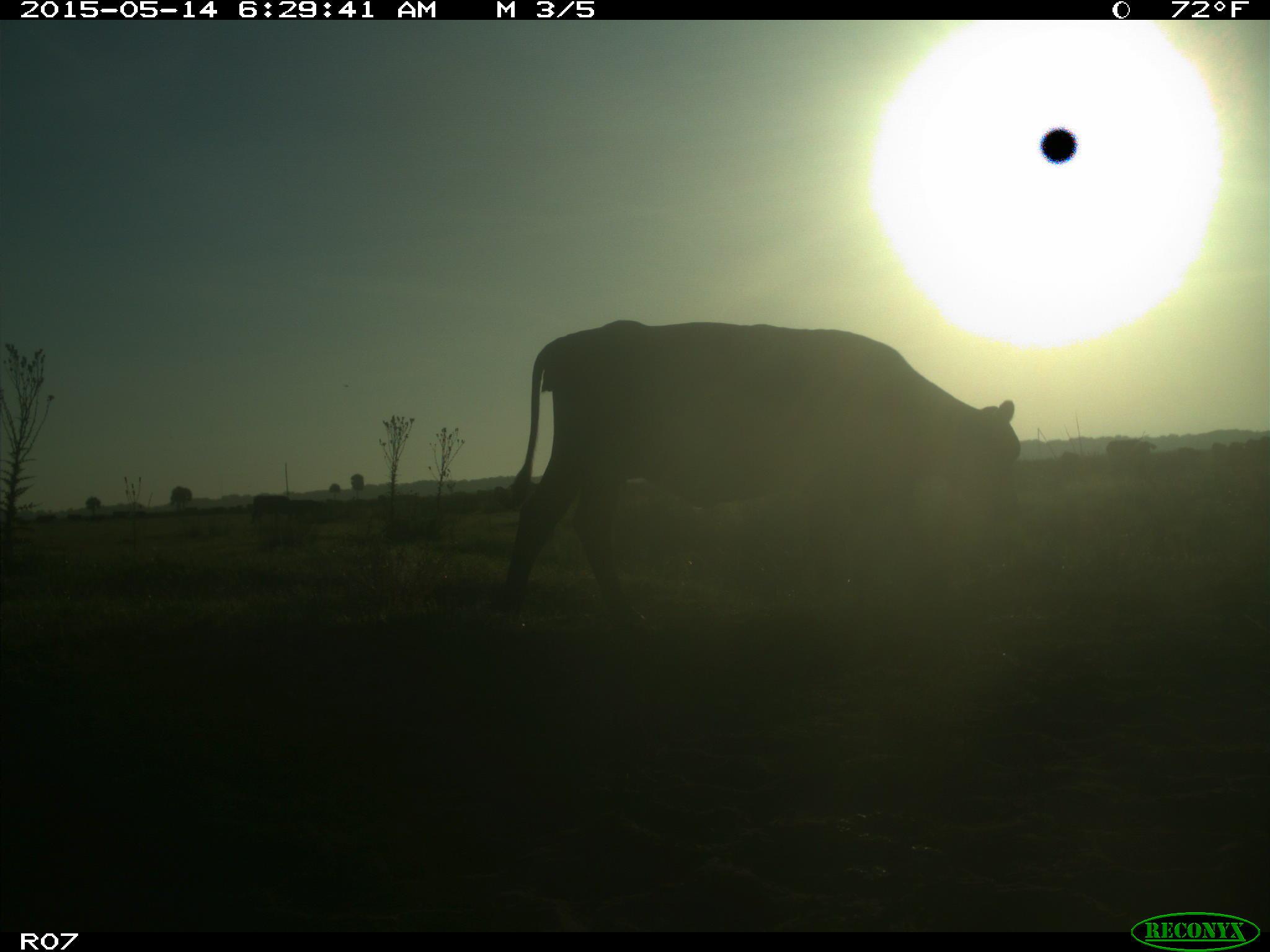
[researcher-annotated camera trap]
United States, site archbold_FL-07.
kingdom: Animalia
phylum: Chordata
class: Mammalia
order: Artiodactyla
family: Bovidae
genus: Bos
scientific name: Bos taurus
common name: domestic cow